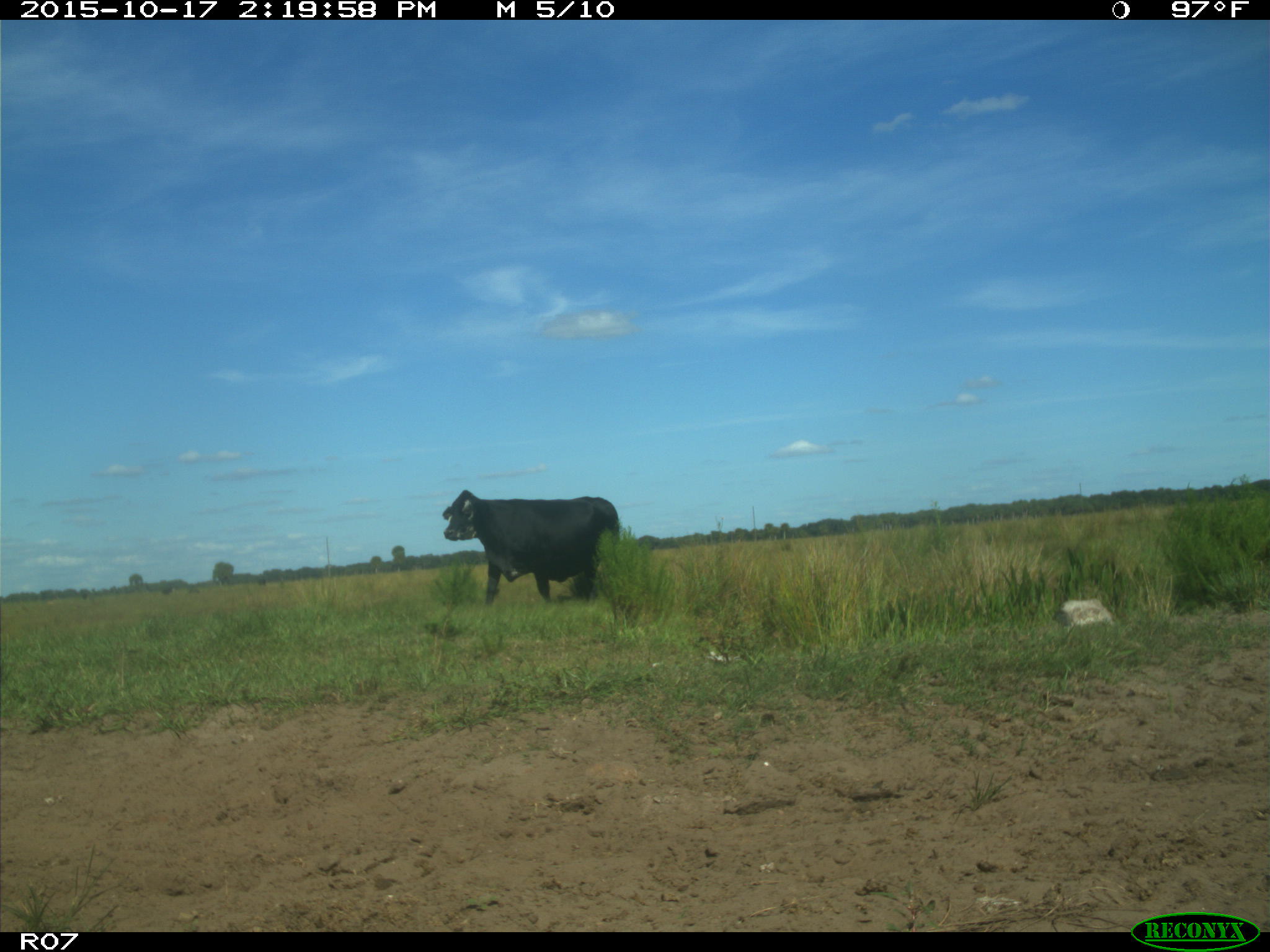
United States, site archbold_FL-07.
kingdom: Animalia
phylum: Chordata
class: Mammalia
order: Artiodactyla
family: Bovidae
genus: Bos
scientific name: Bos taurus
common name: domestic cow